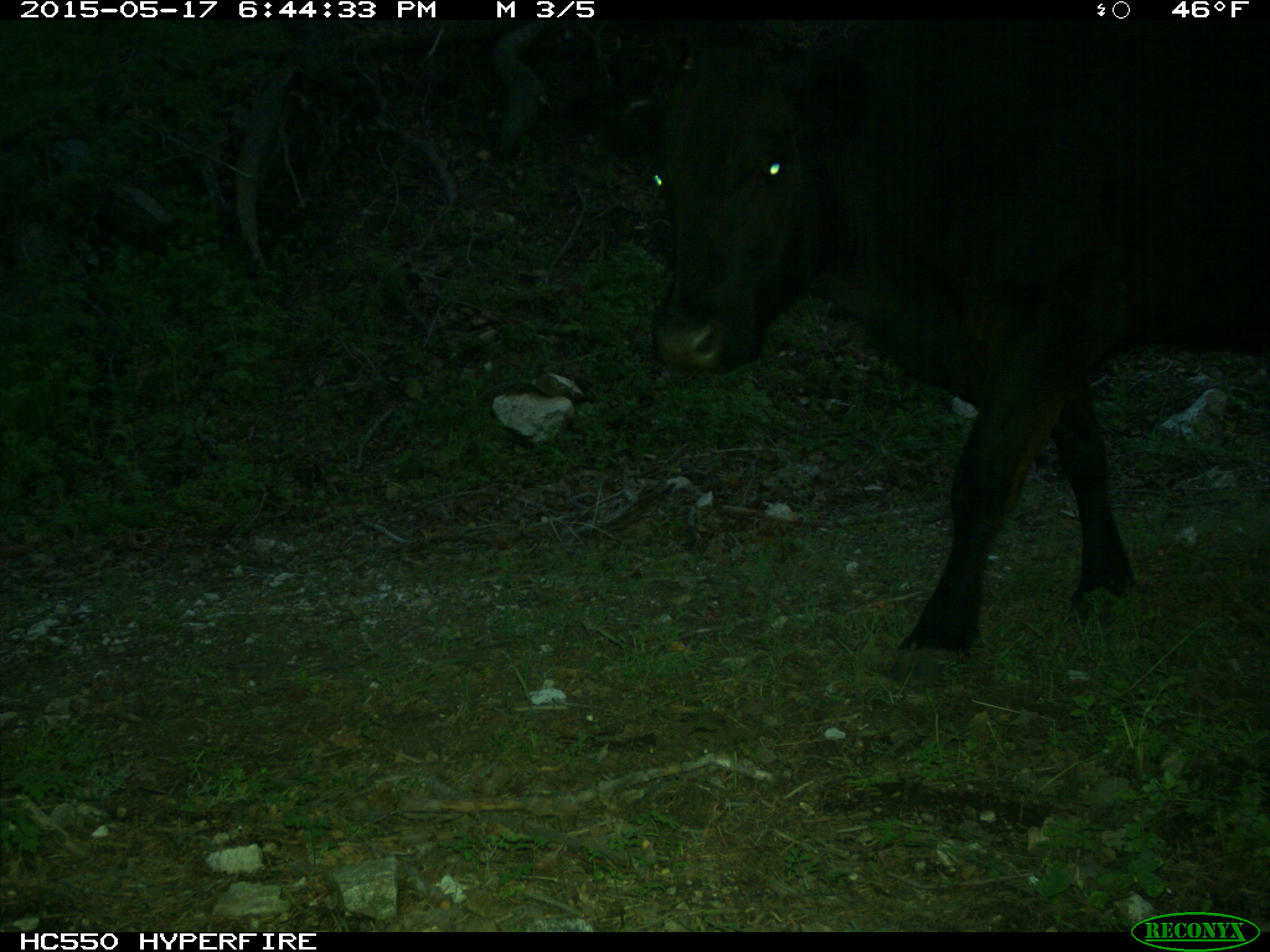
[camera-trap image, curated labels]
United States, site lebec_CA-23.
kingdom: Animalia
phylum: Chordata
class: Mammalia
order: Artiodactyla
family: Bovidae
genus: Bos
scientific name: Bos taurus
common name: domestic cow